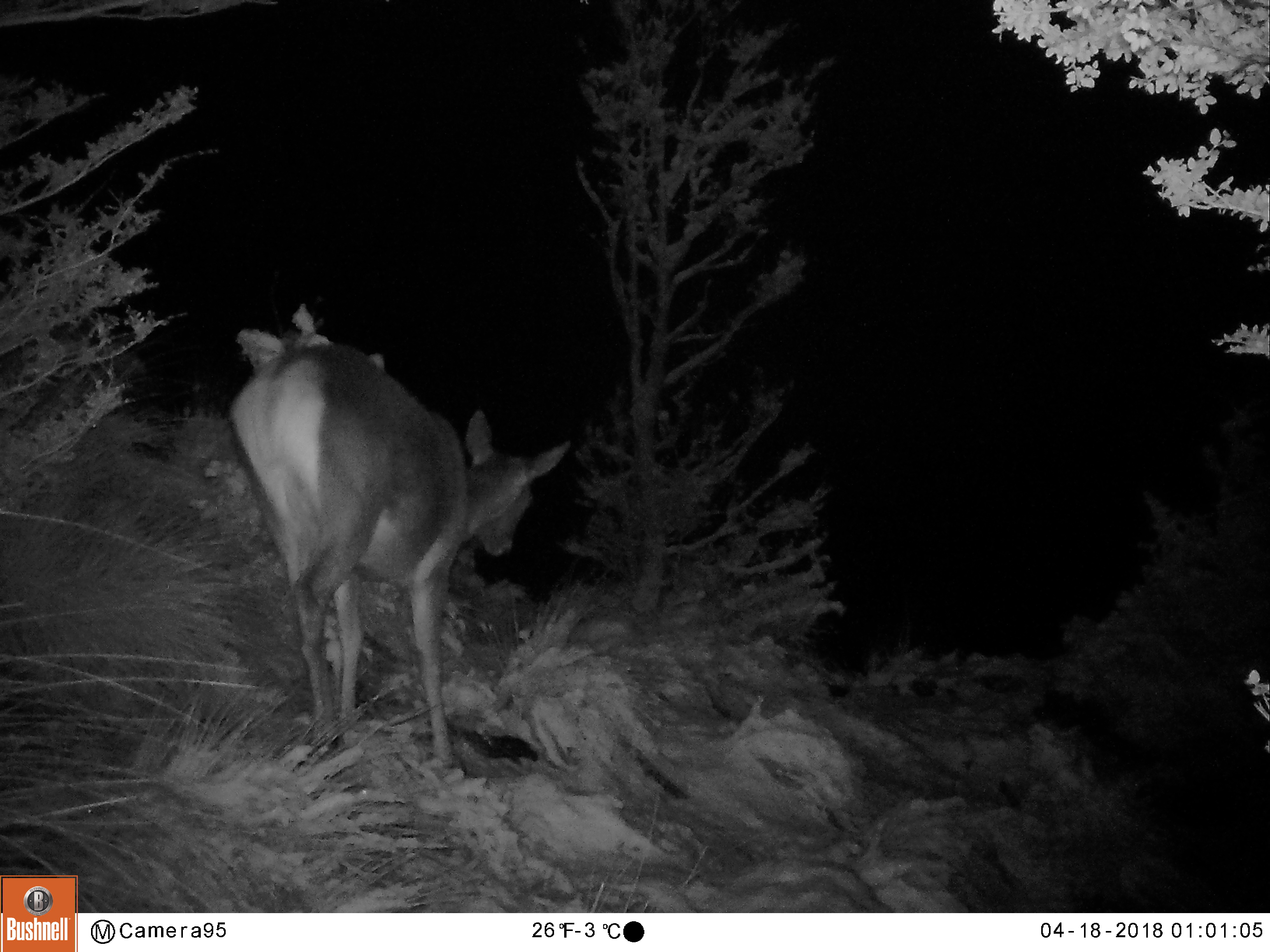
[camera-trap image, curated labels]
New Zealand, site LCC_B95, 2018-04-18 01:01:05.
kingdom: Animalia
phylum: Chordata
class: Mammalia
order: Artiodactyla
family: Cervidae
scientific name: Cervidae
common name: deer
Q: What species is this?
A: Deer (Cervidae).